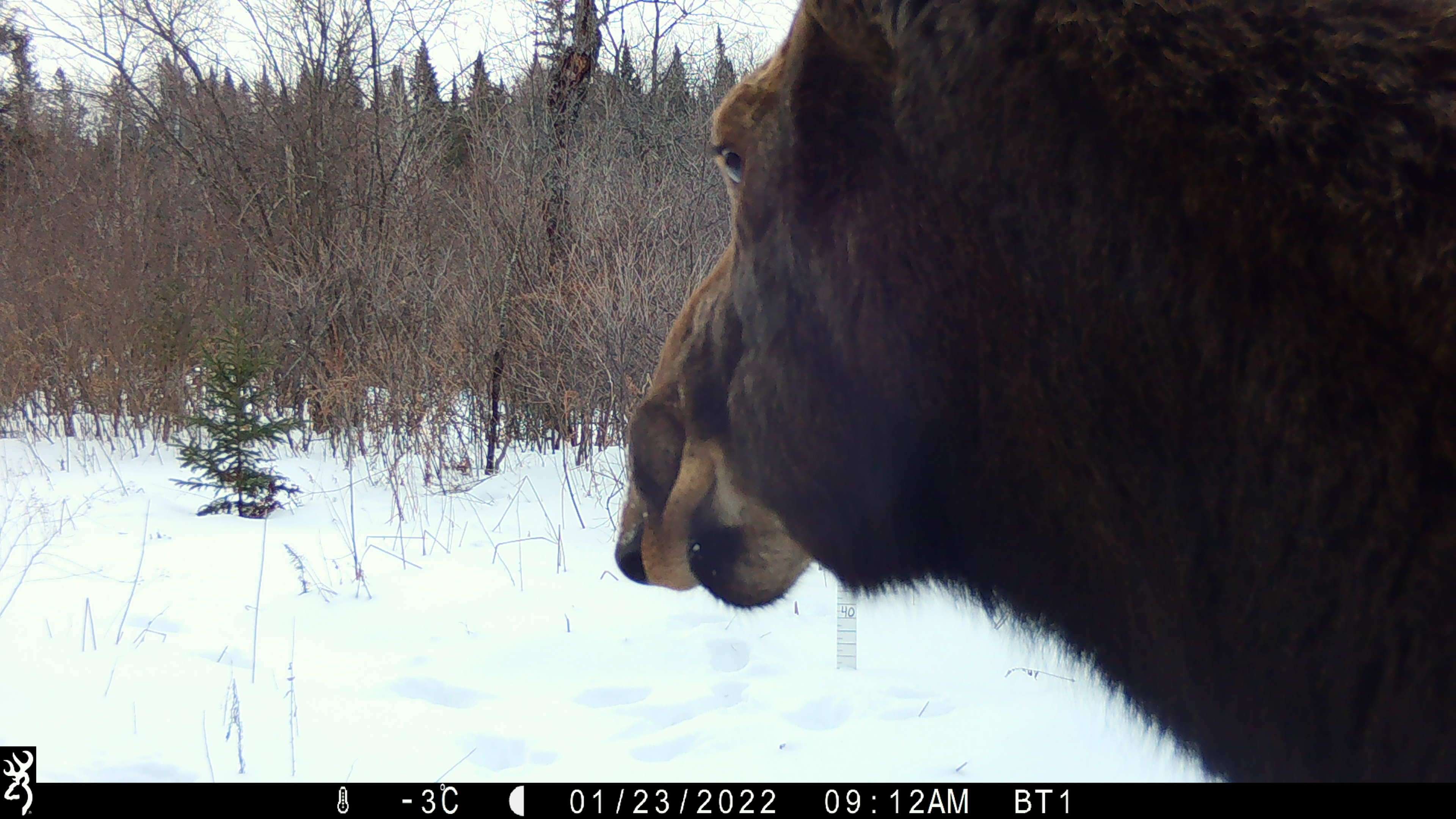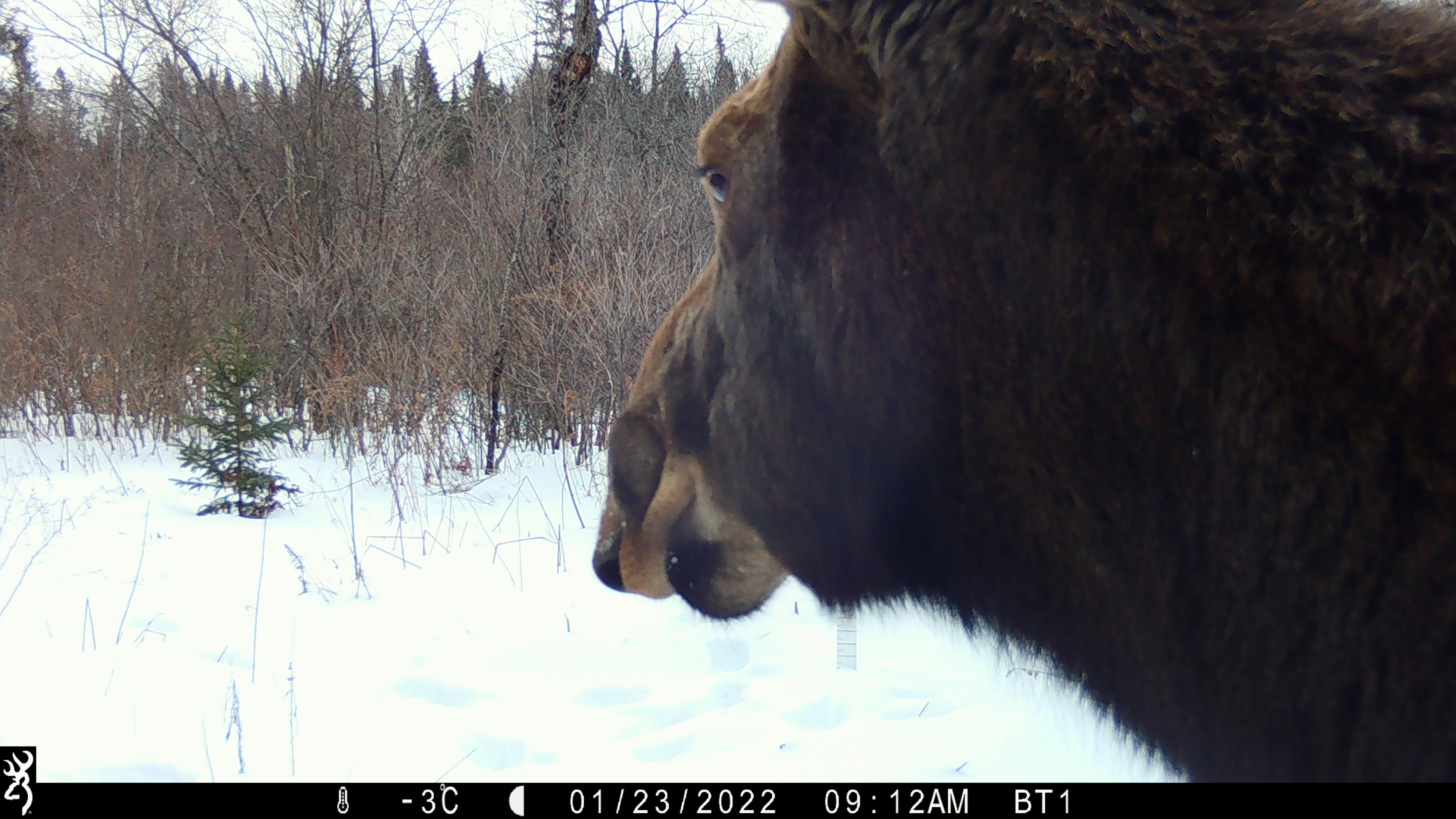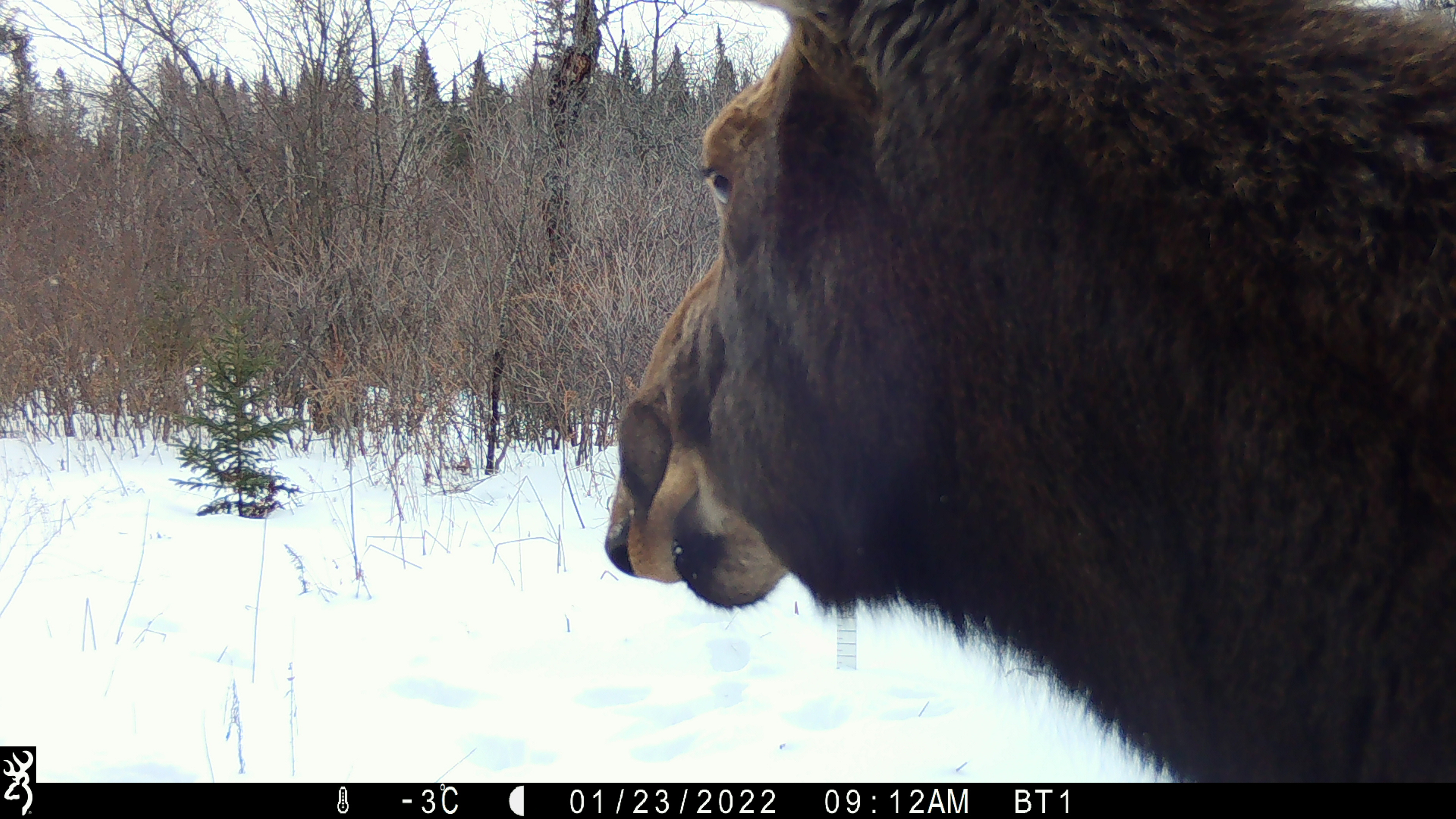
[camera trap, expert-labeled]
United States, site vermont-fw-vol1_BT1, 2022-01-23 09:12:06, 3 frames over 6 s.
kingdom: Animalia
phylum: Chordata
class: Mammalia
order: Artiodactyla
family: Cervidae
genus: Alces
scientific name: Alces alces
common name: moose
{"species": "moose (Alces alces)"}